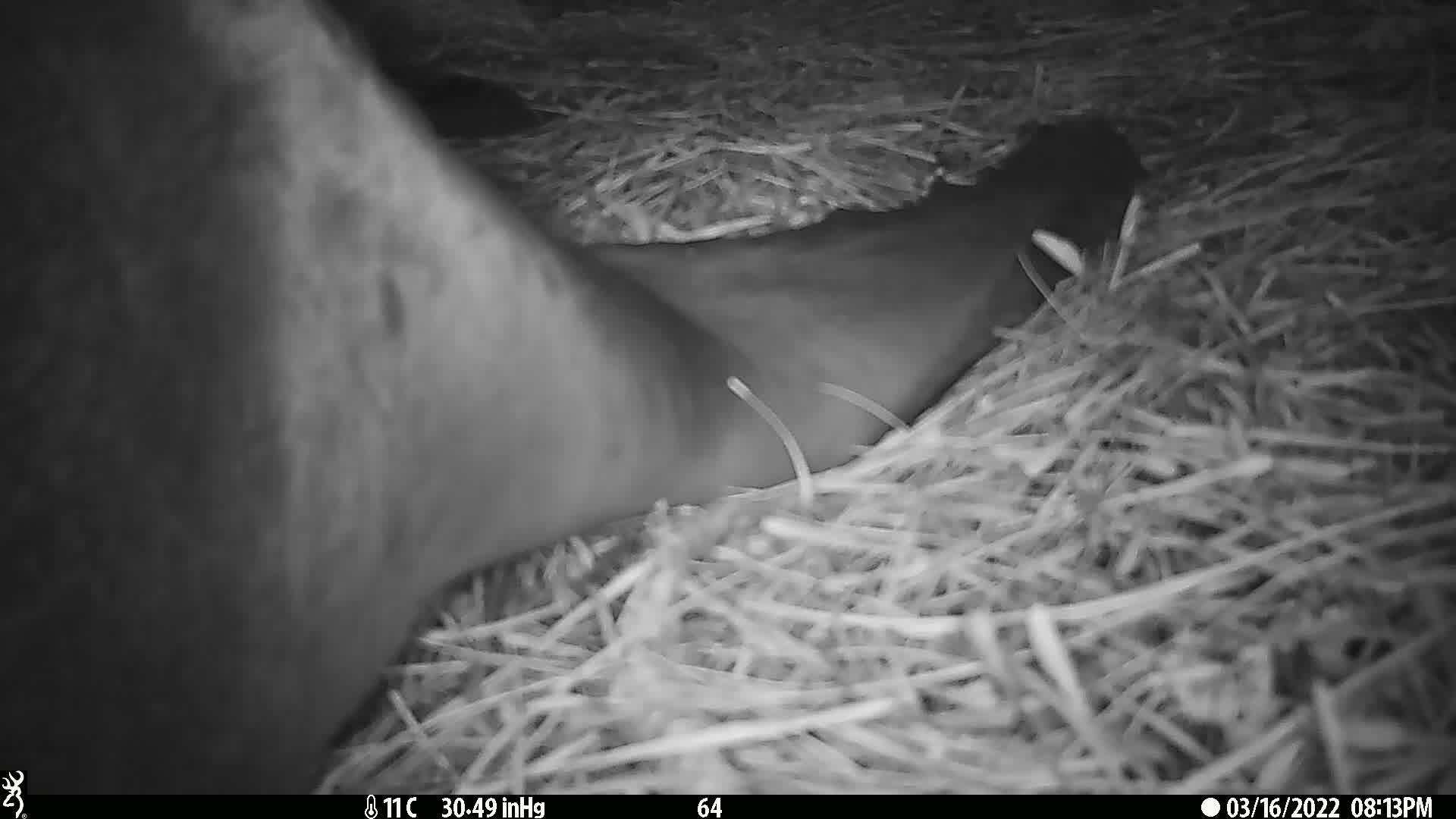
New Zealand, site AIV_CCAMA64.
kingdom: Animalia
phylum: Chordata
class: Mammalia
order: Carnivora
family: Otariidae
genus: Phocarctos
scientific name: Phocarctos hookeri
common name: new zealand sea lion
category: sealion